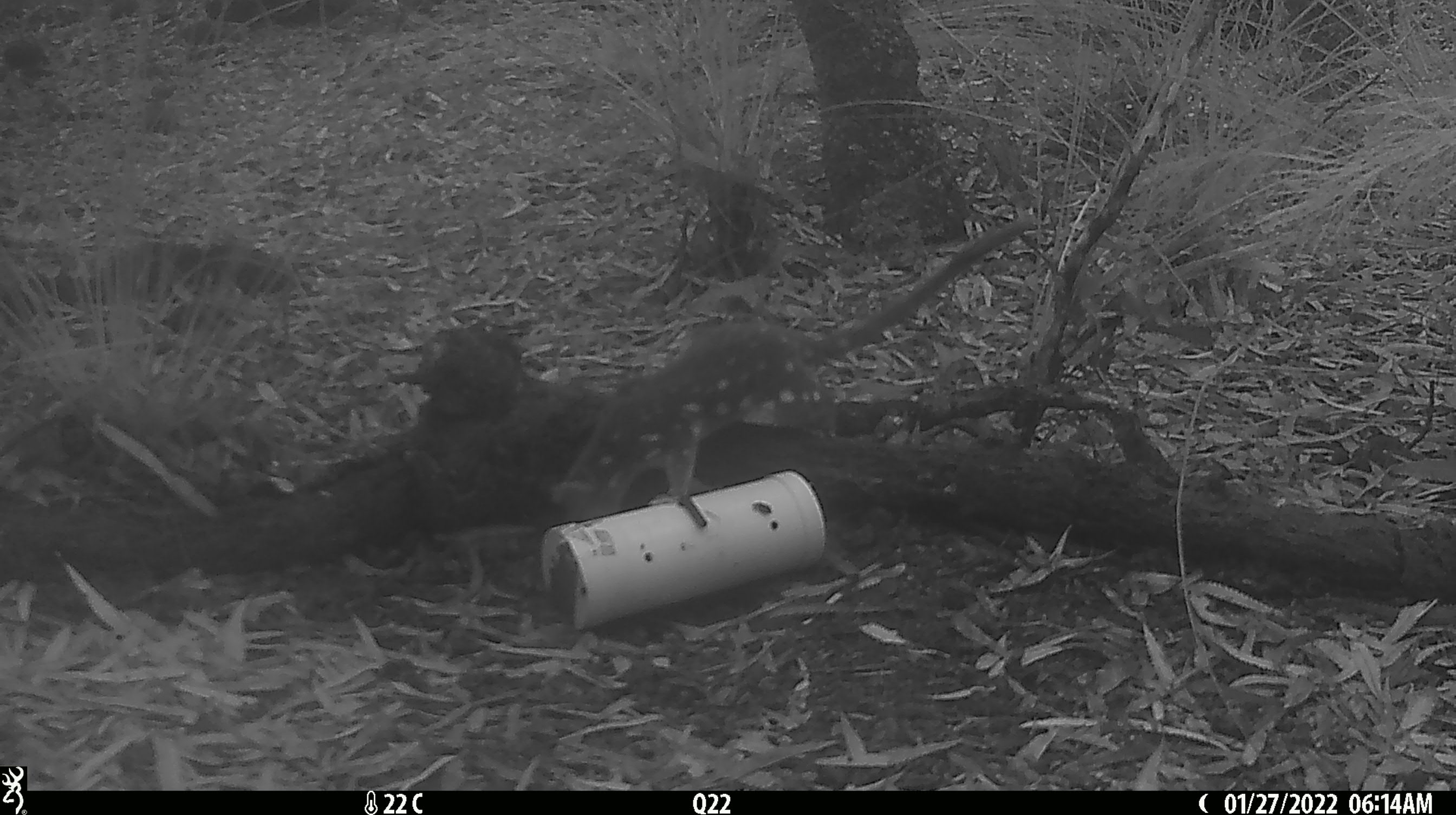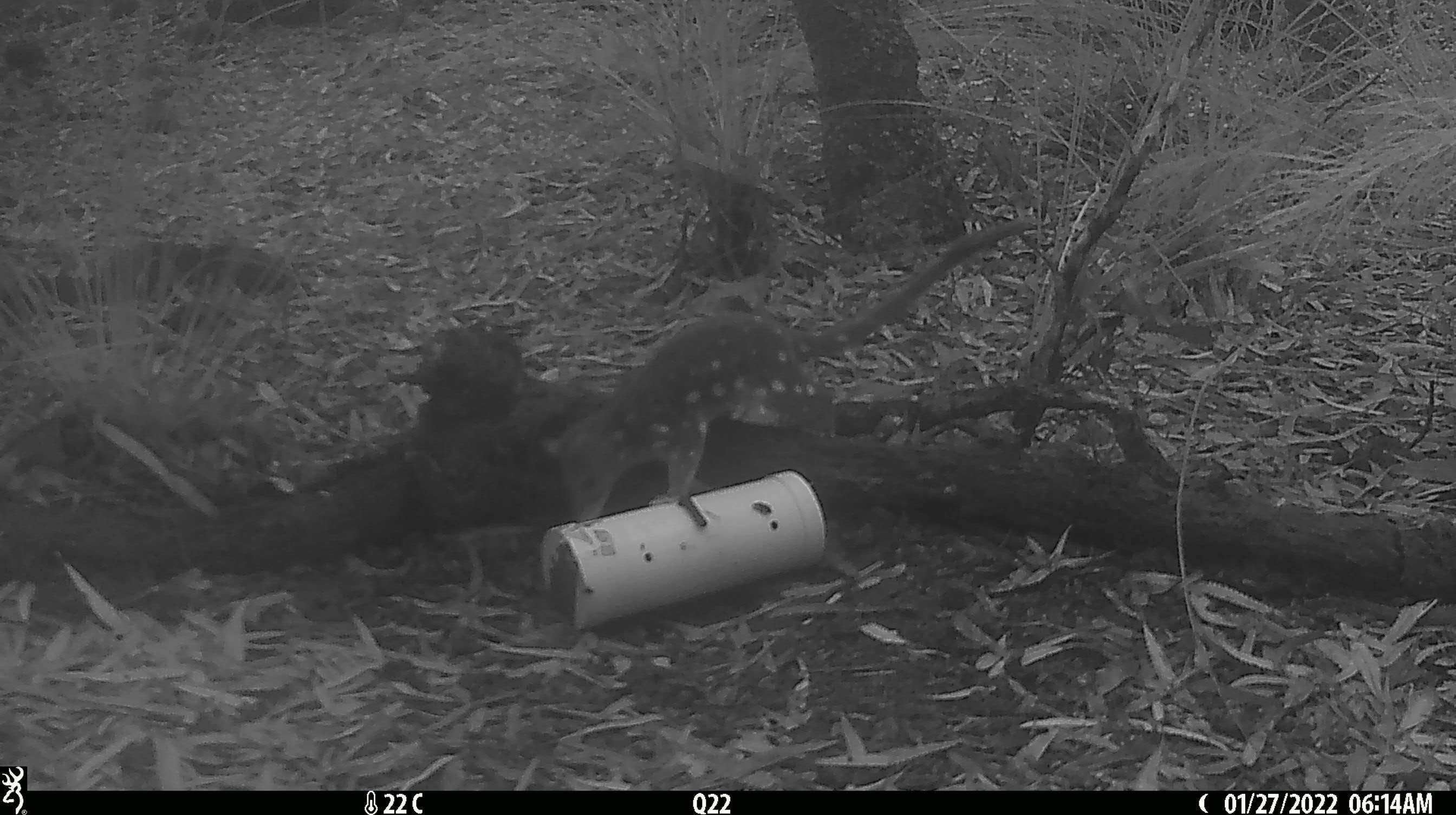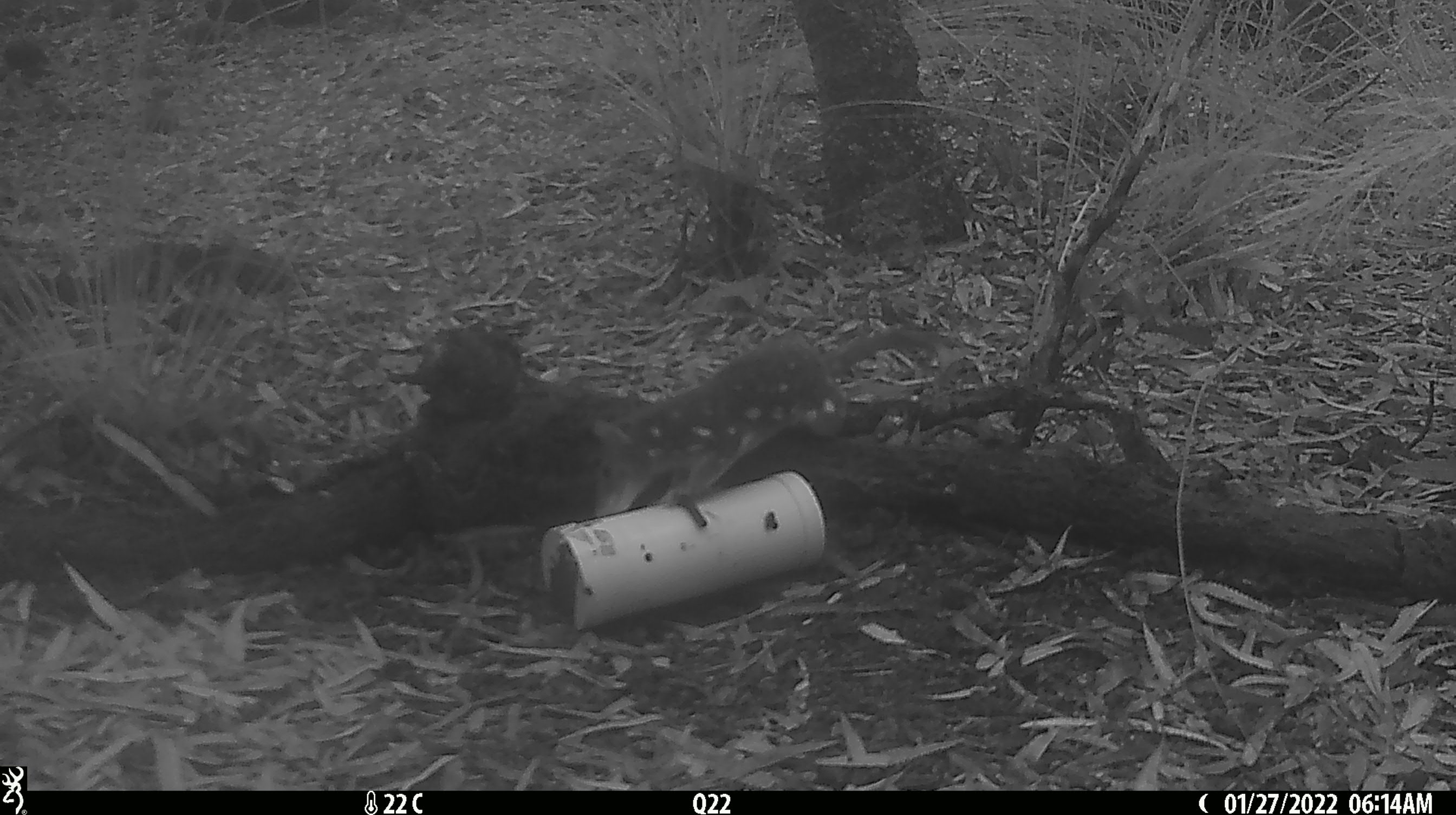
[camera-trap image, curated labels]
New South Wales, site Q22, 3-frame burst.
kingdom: Animalia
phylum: Chordata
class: Mammalia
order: Dasyuromorphia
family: Dasyuridae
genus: Dasyurus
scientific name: Dasyurus maculatus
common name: spotted-tailed quoll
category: quoll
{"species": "quoll (spotted-tailed quoll) (Dasyurus maculatus)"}